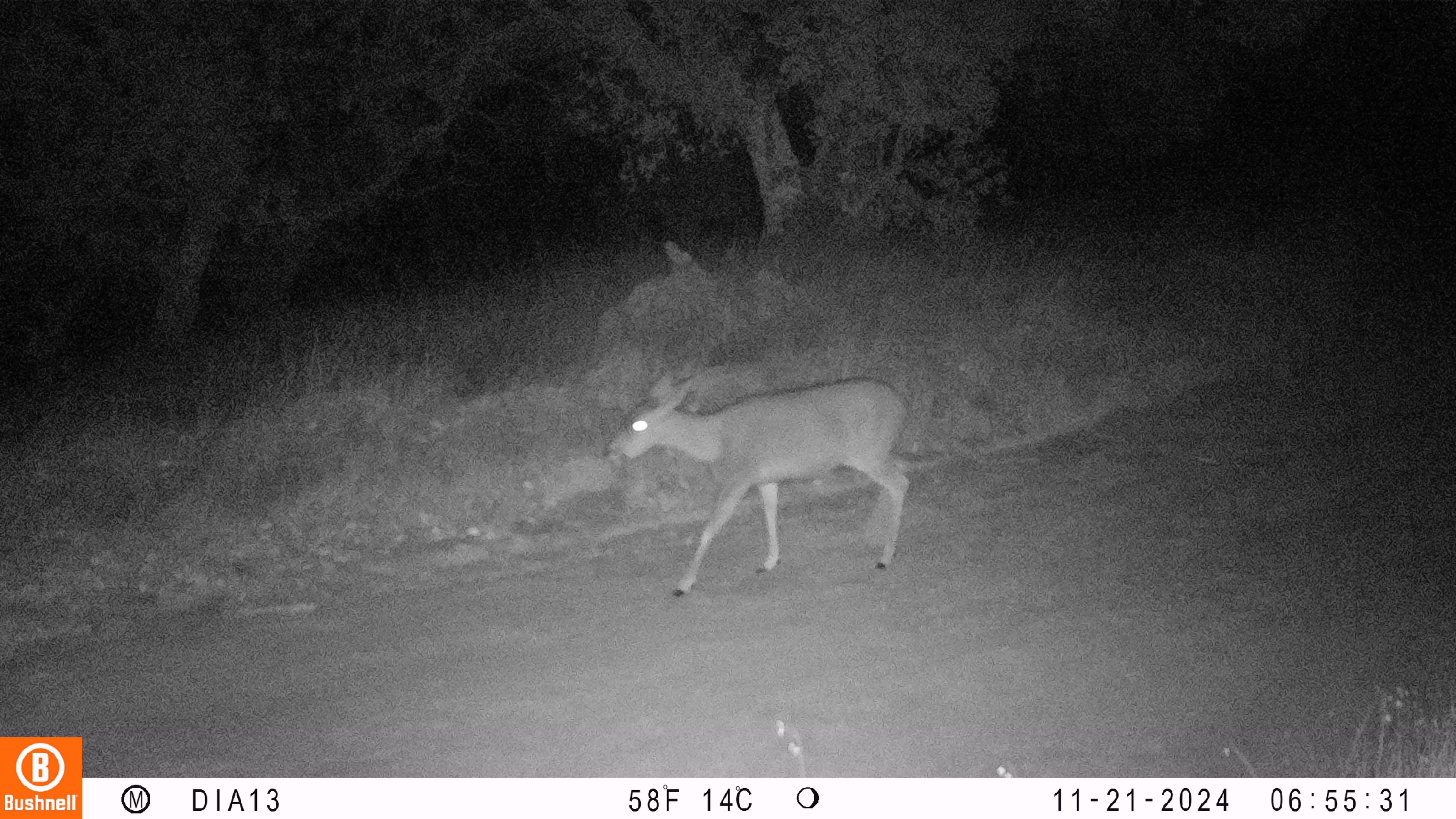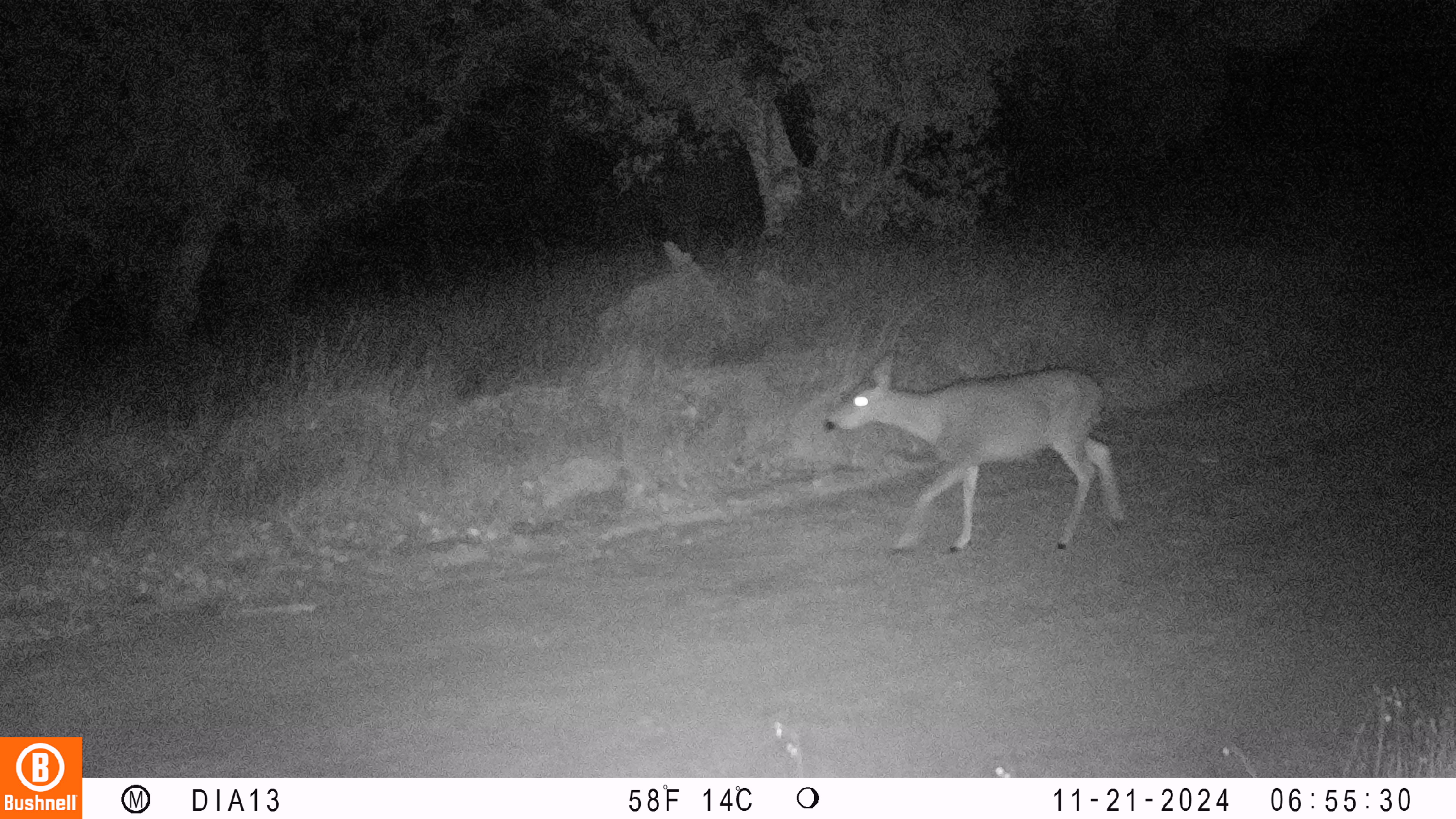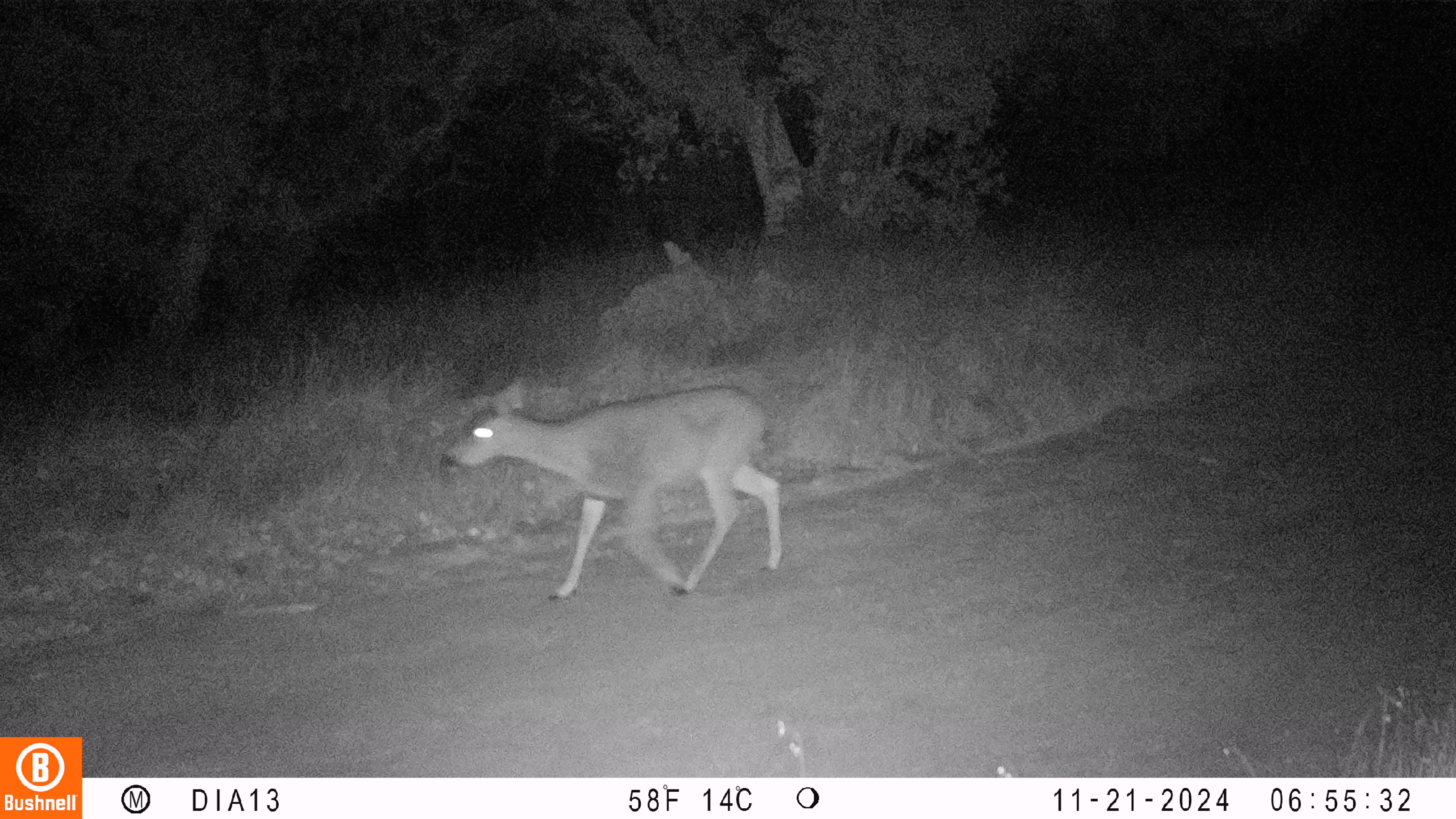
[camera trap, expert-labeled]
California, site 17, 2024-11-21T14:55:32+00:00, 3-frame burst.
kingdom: Animalia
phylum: Chordata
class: Mammalia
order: Artiodactyla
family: Cervidae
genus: Odocoileus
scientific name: Odocoileus hemionus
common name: mule deer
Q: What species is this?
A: Mule deer (Odocoileus hemionus).